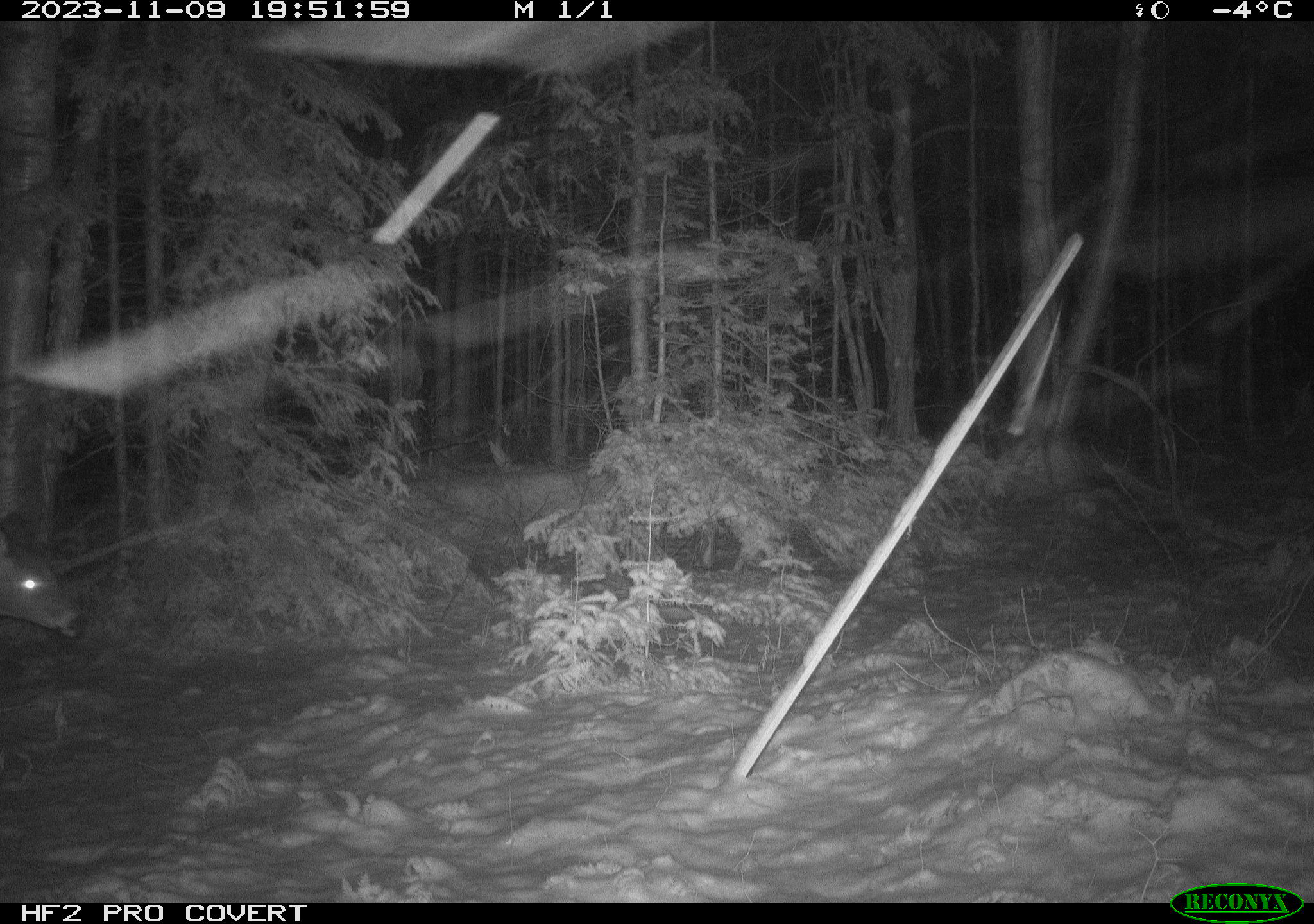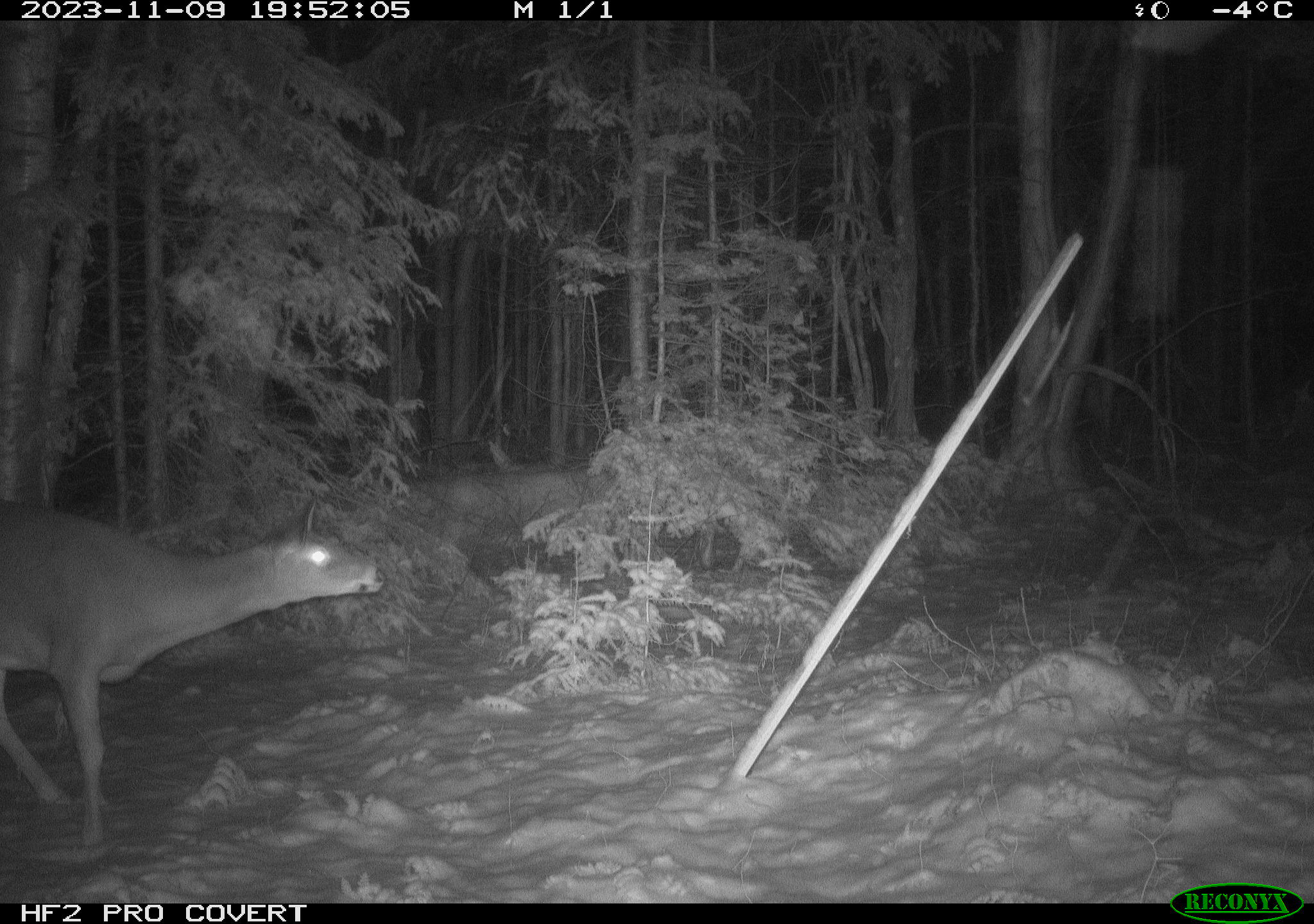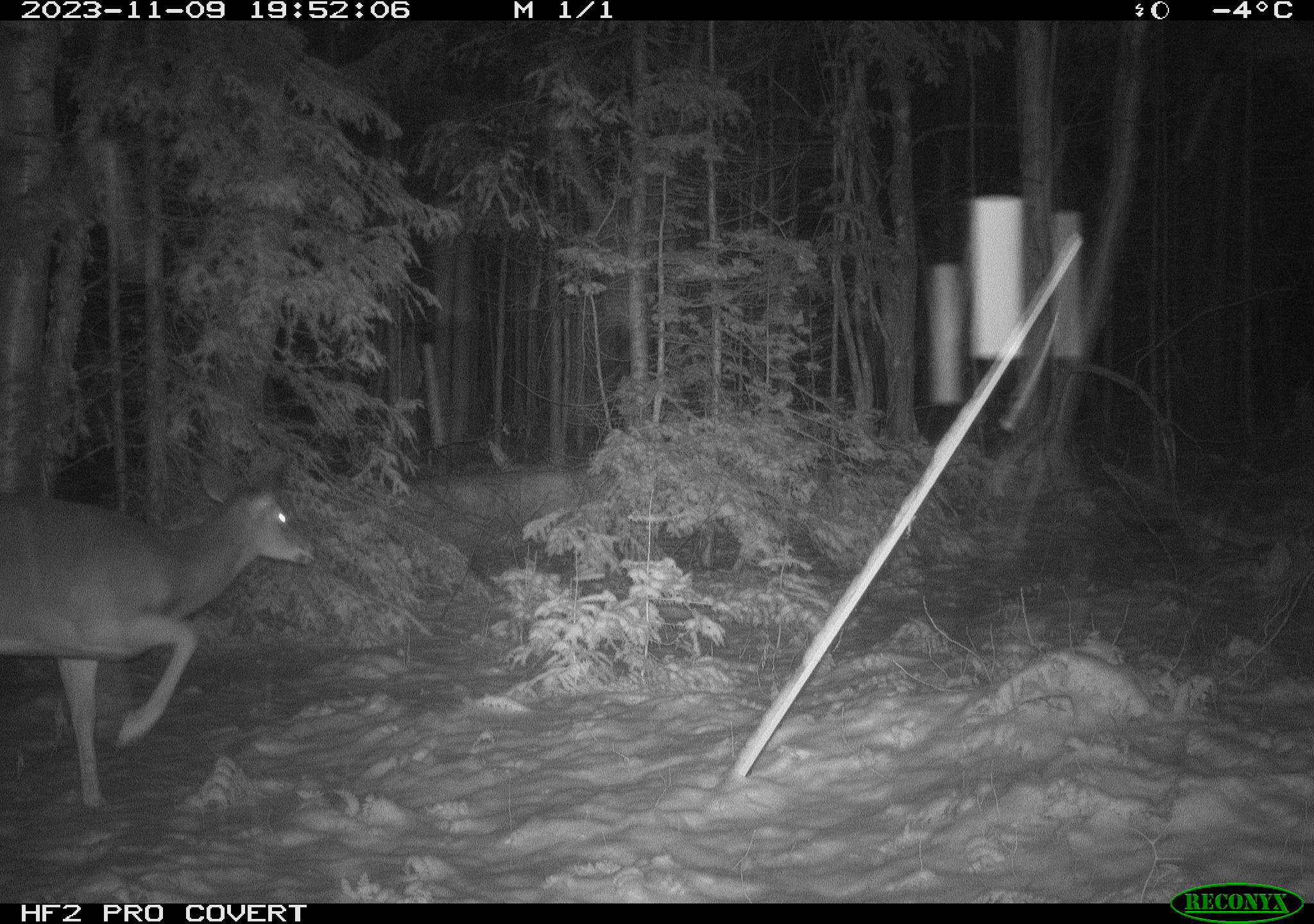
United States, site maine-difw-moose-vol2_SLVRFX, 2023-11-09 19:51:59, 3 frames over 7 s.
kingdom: Animalia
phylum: Chordata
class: Mammalia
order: Artiodactyla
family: Cervidae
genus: Odocoileus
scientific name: Odocoileus virginianus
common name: white-tailed deer